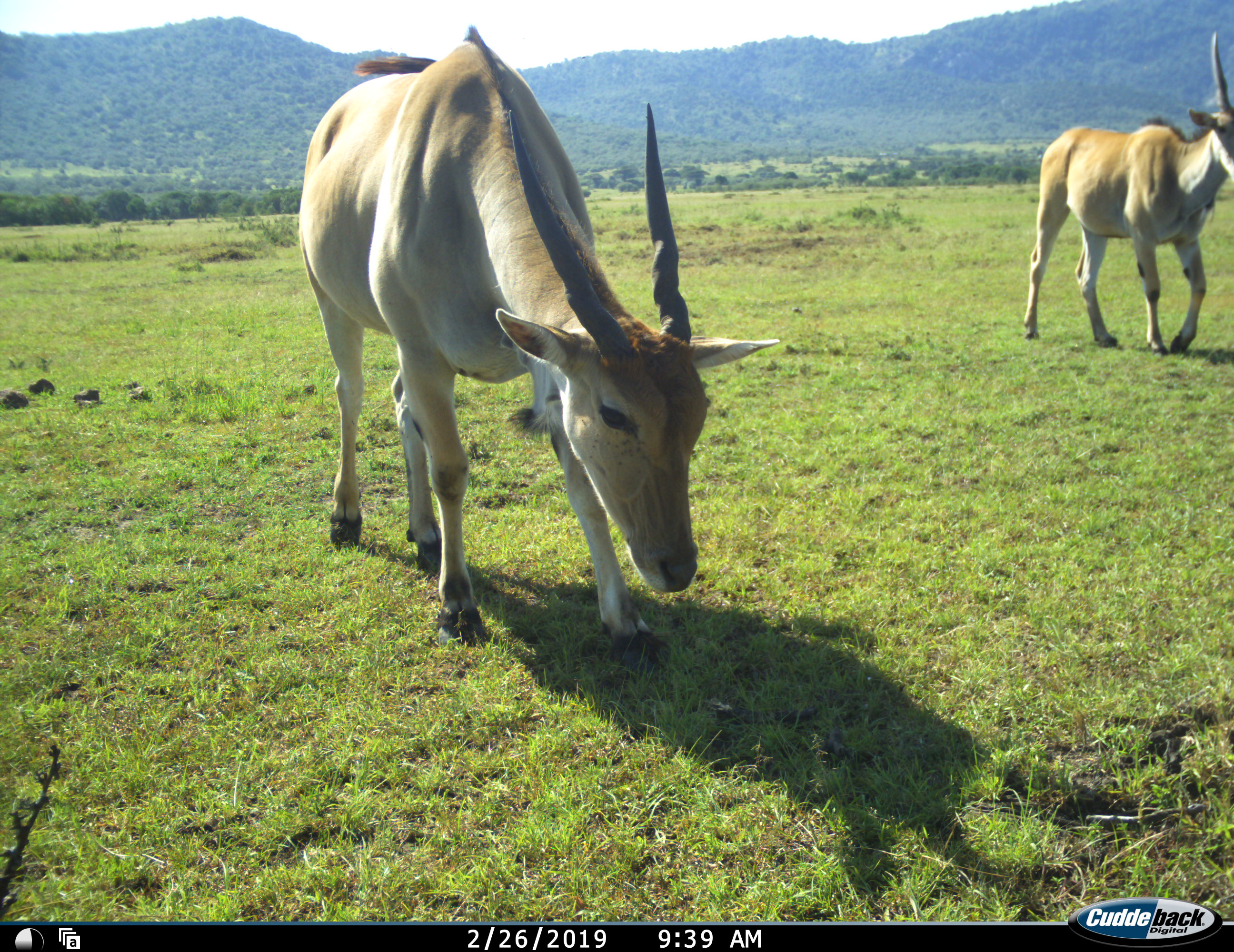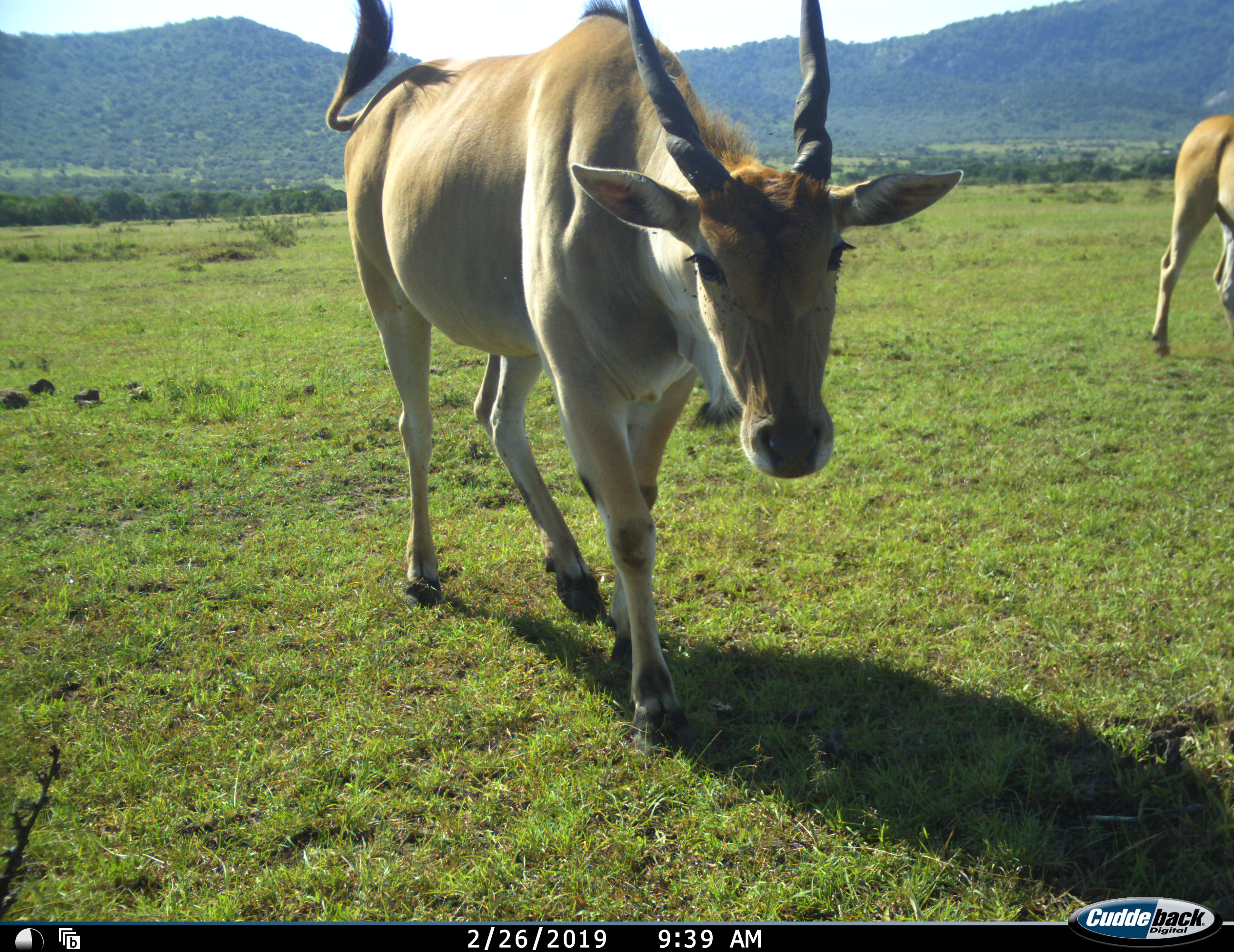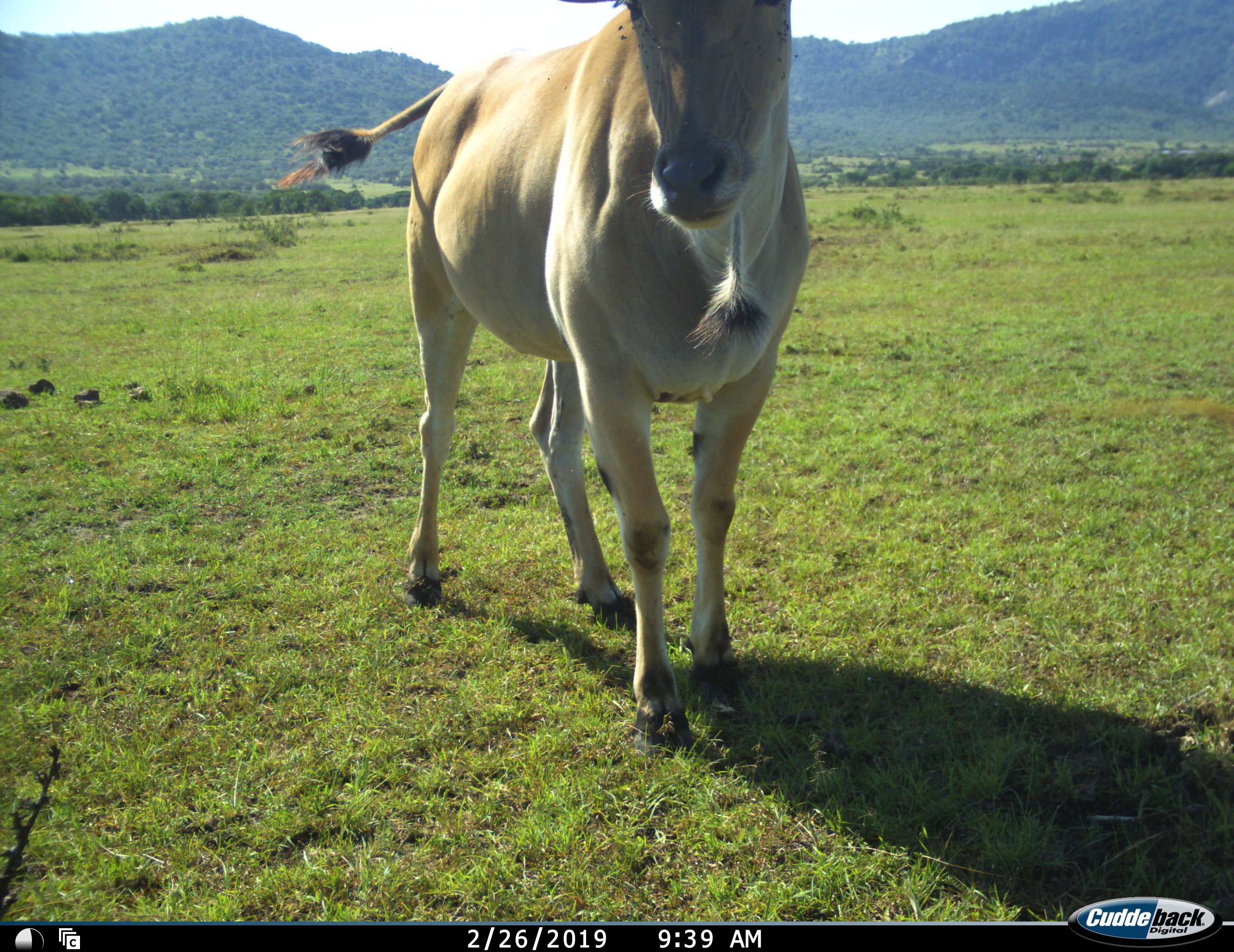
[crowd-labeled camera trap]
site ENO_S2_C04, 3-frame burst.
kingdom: Animalia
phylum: Chordata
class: Mammalia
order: Artiodactyla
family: Bovidae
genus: Tragelaphus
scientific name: Tragelaphus oryx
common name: eland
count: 2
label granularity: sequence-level